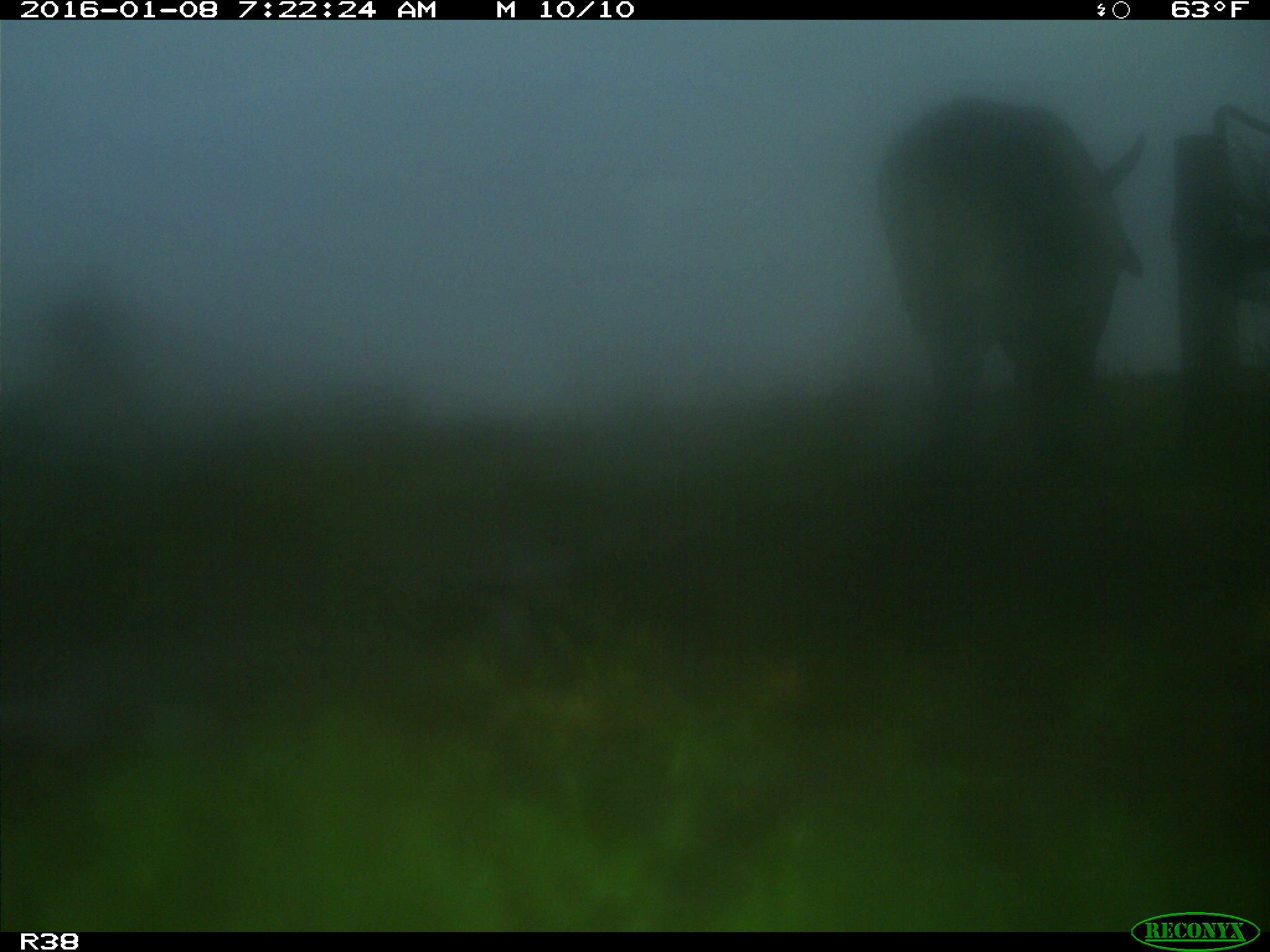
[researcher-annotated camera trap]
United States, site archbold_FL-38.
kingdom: Animalia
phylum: Chordata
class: Mammalia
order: Artiodactyla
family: Bovidae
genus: Bos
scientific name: Bos taurus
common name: domestic cow